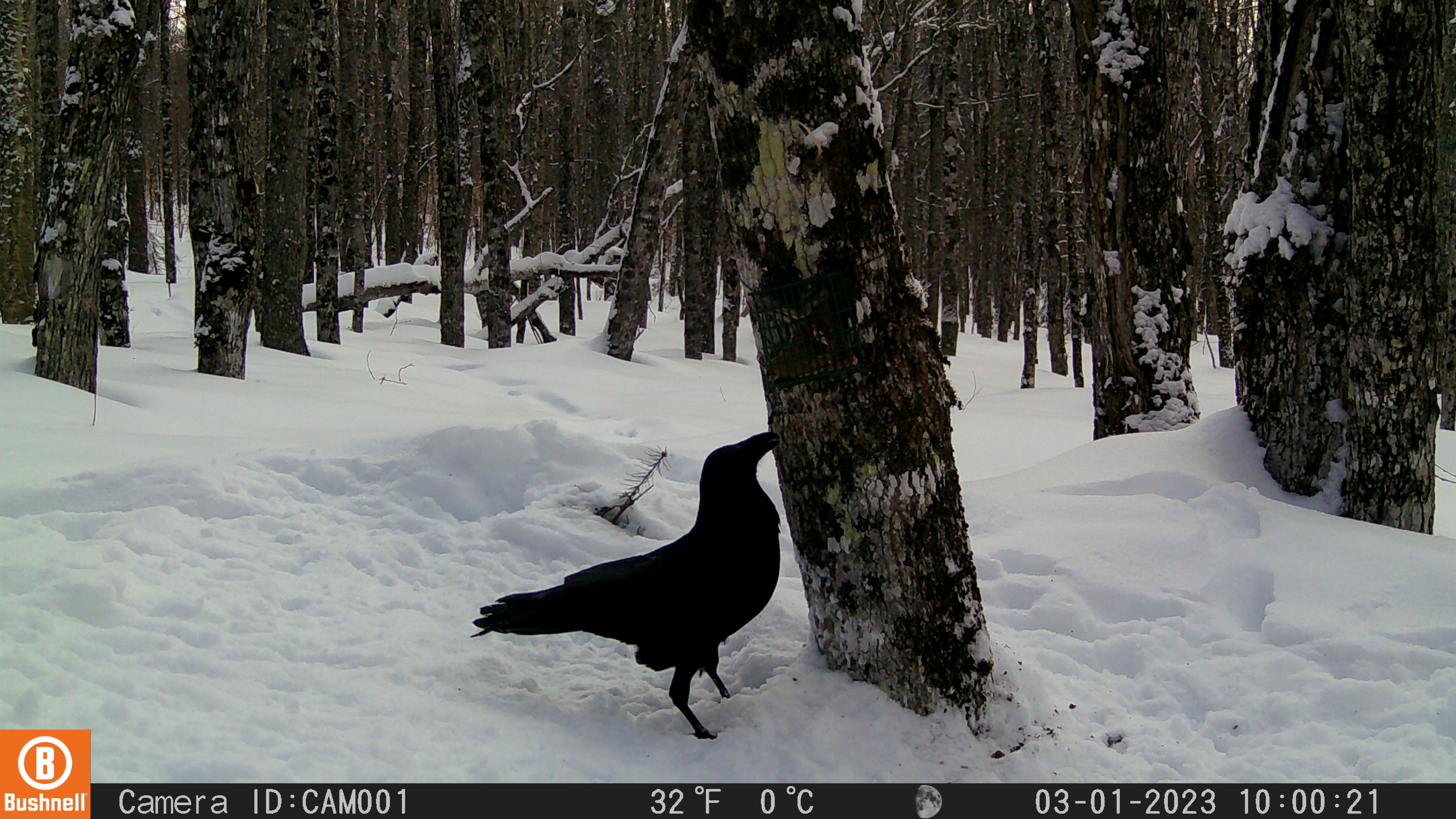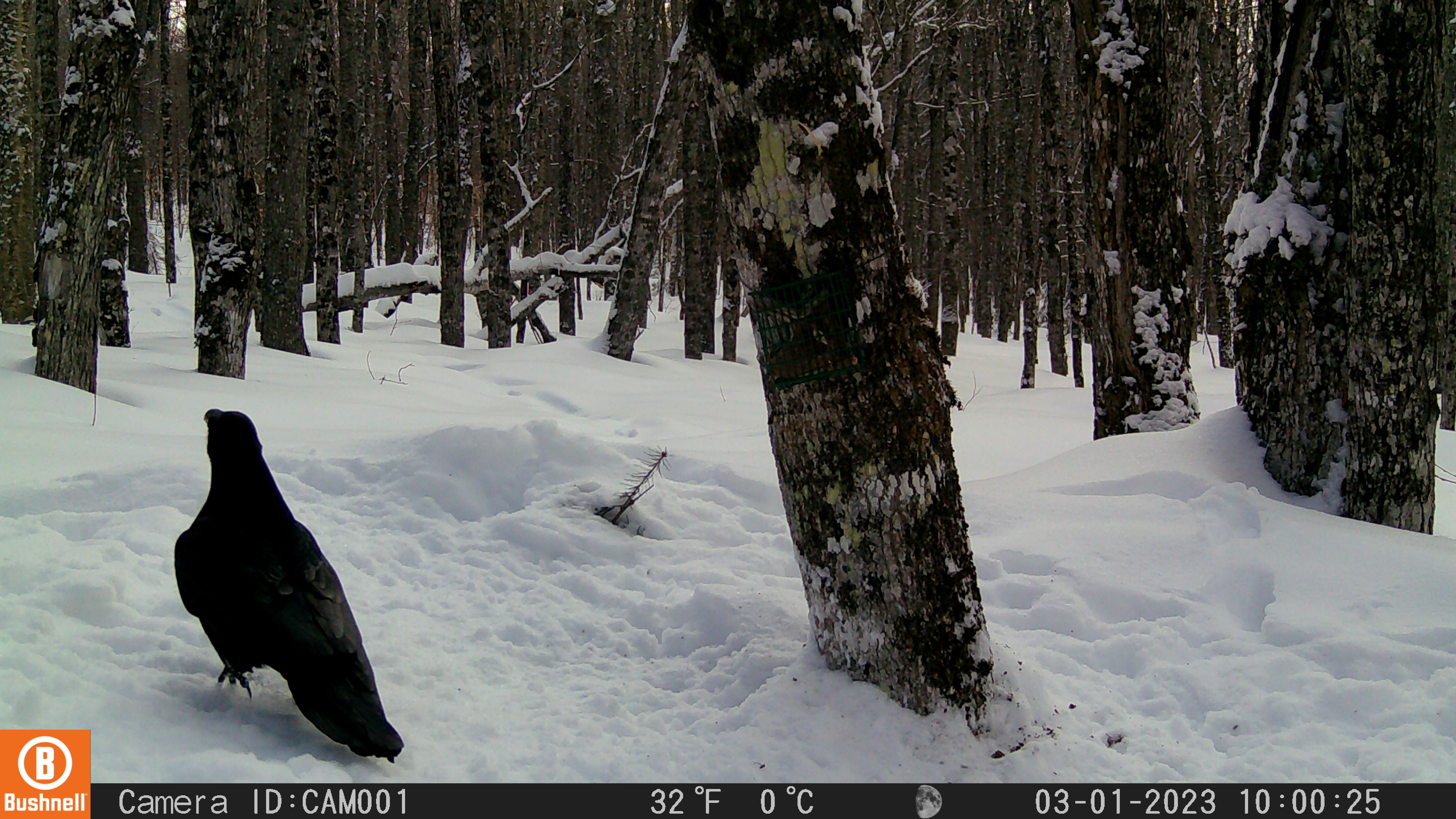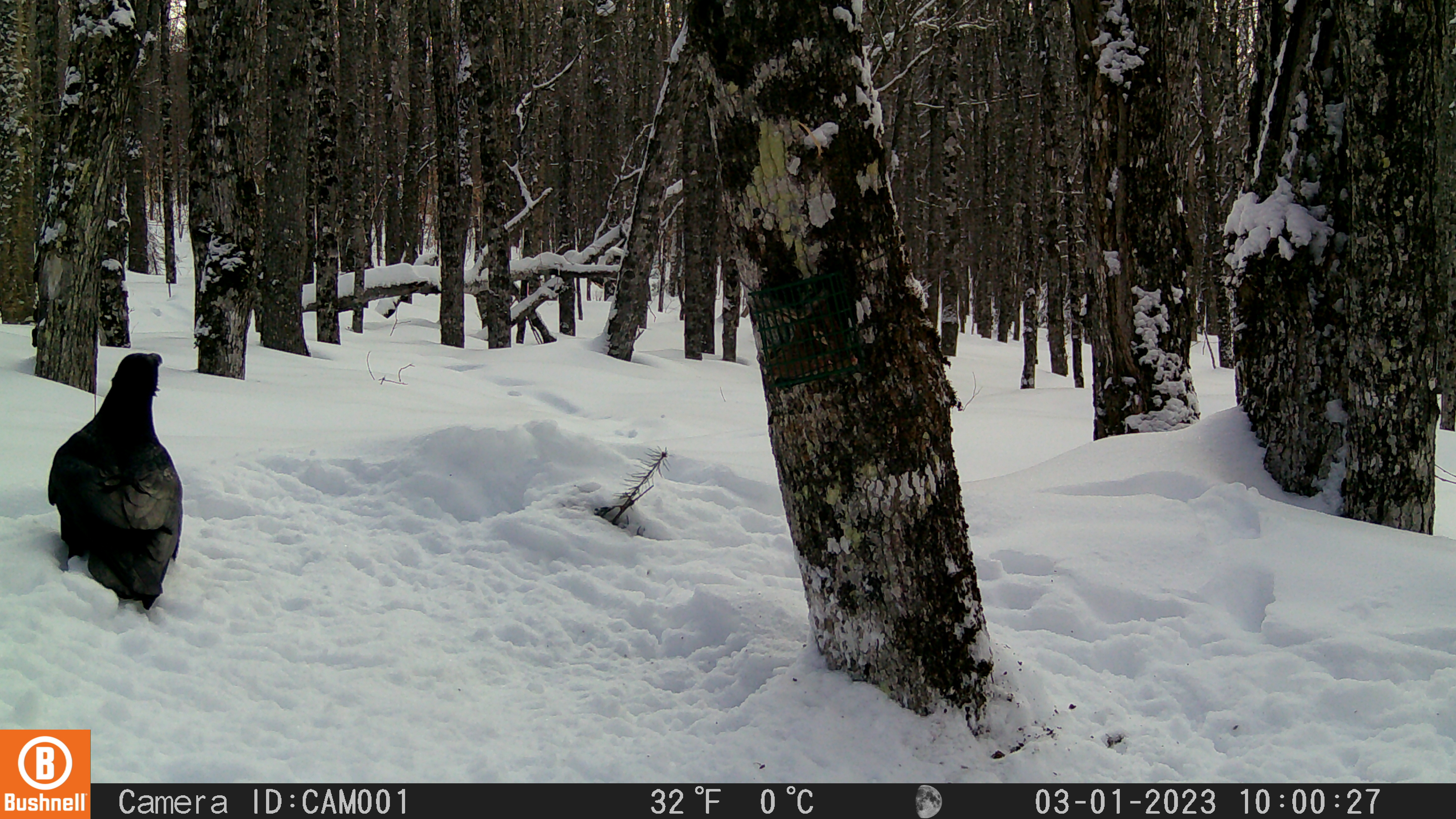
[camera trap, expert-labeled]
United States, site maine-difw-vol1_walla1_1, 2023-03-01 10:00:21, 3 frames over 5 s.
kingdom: Animalia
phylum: Chordata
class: Aves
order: Passeriformes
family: Corvidae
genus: Corvus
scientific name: Corvus corax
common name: common raven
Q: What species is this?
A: Common raven (Corvus corax).